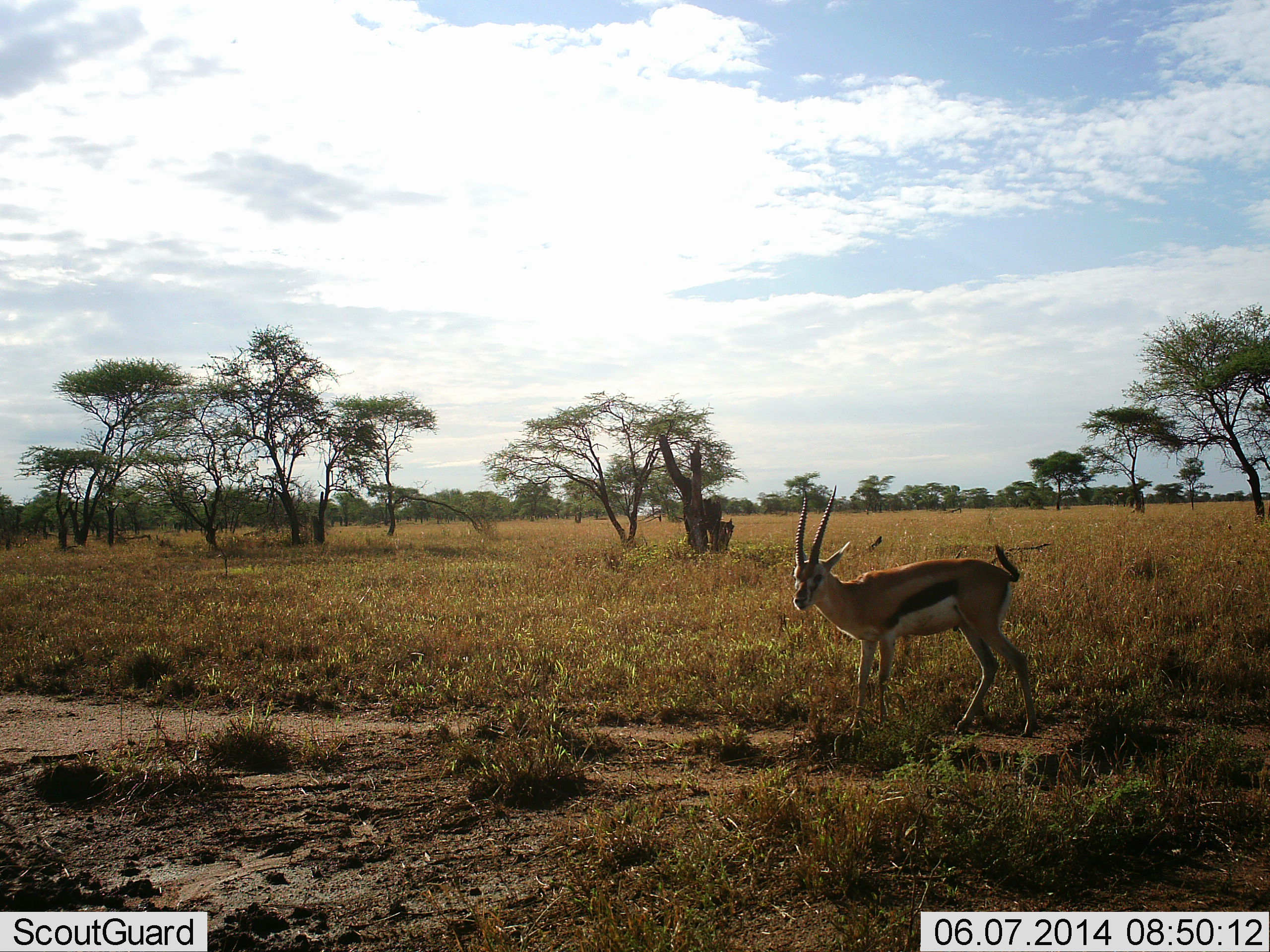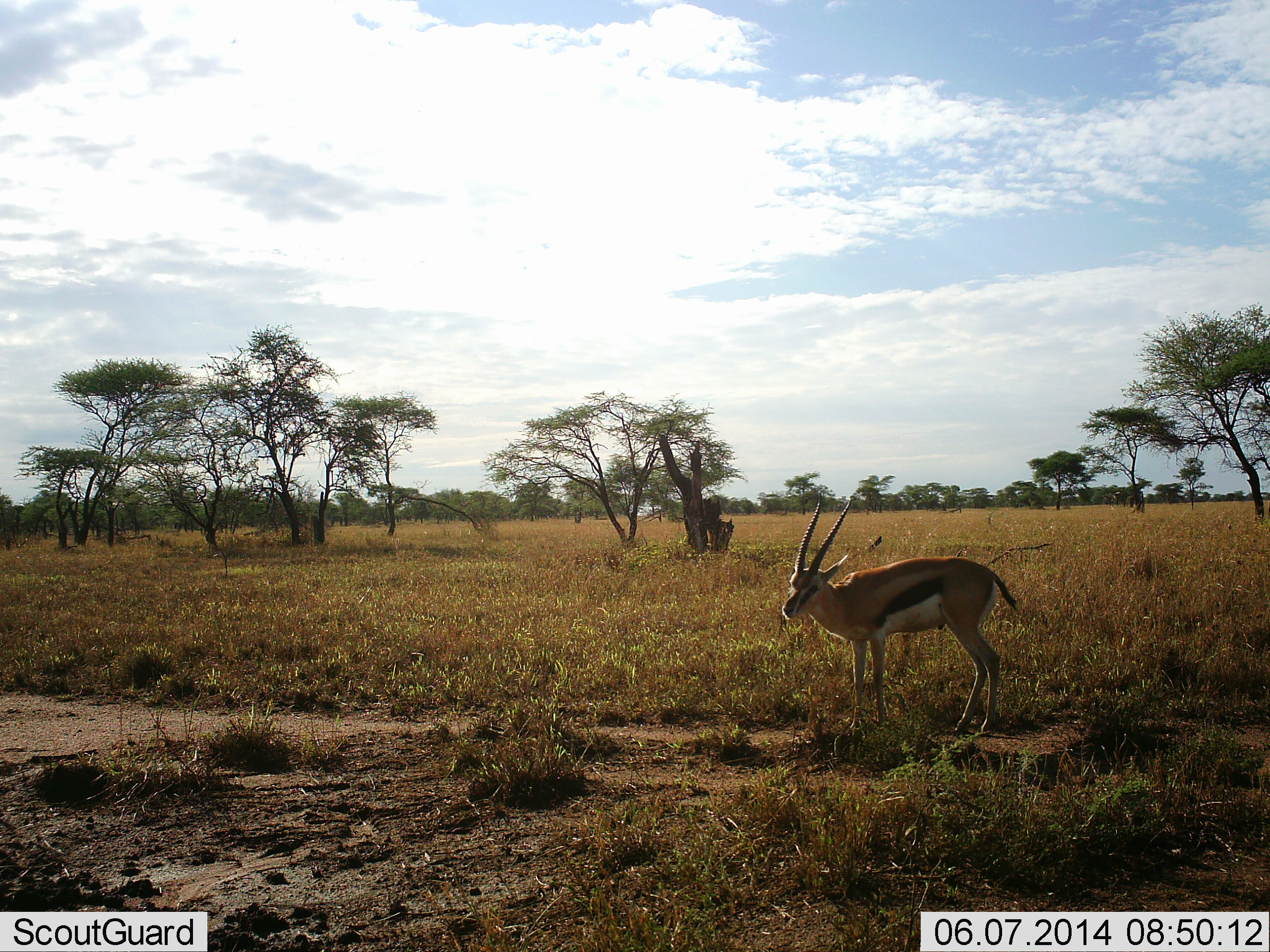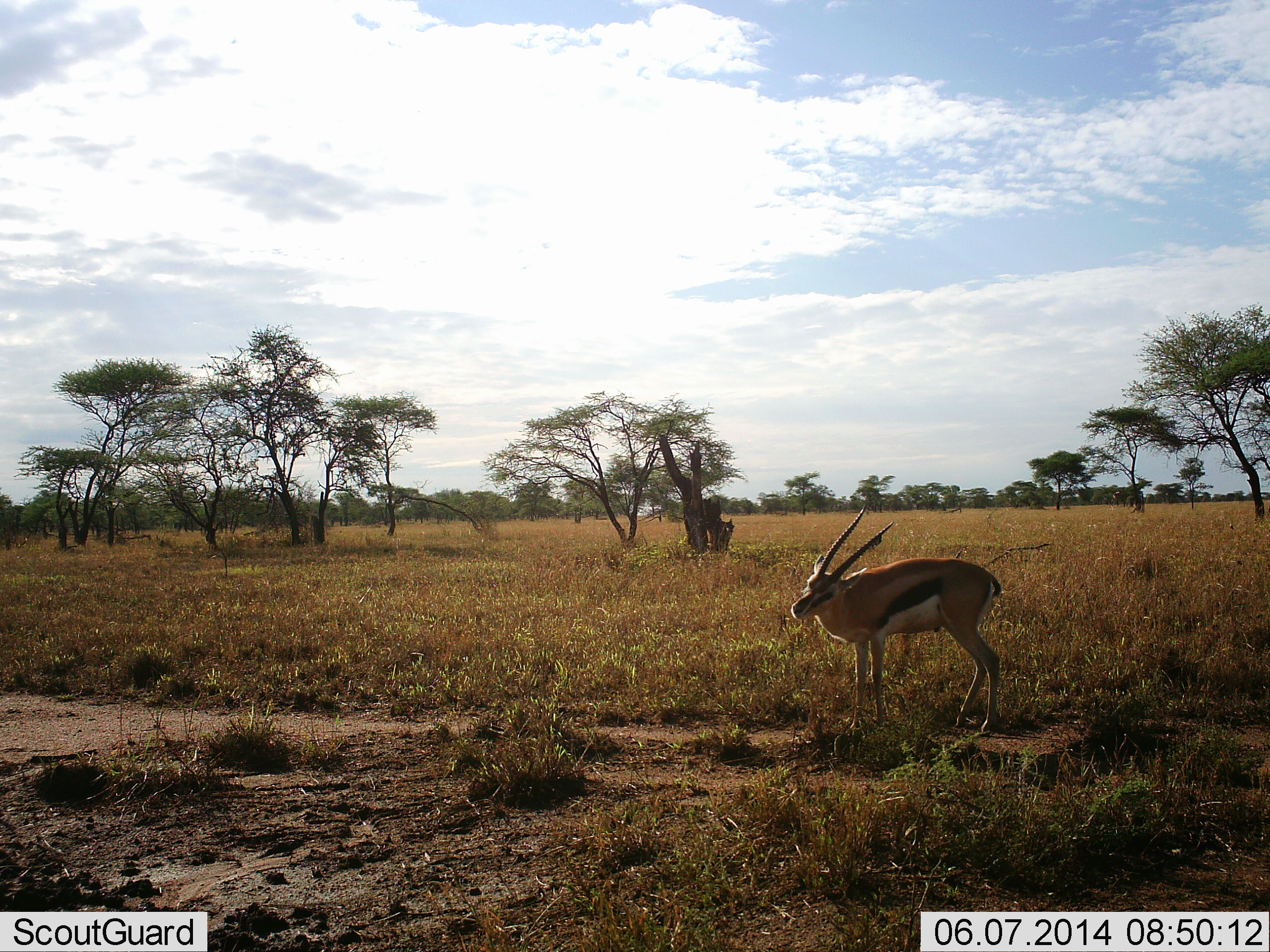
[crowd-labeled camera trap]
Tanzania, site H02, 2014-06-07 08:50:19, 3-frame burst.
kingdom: Animalia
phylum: Chordata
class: Mammalia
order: Artiodactyla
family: Bovidae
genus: Eudorcas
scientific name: Eudorcas thomsonii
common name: thomson's gazelle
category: gazellethomsons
Gazellethomsons (thomson's gazelle) (Eudorcas thomsonii), count 1. Behavior (volunteer vote fractions): standing 90%, resting 0%, moving 10%, interacting 0%. Young present (vote fraction): 0%. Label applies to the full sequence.